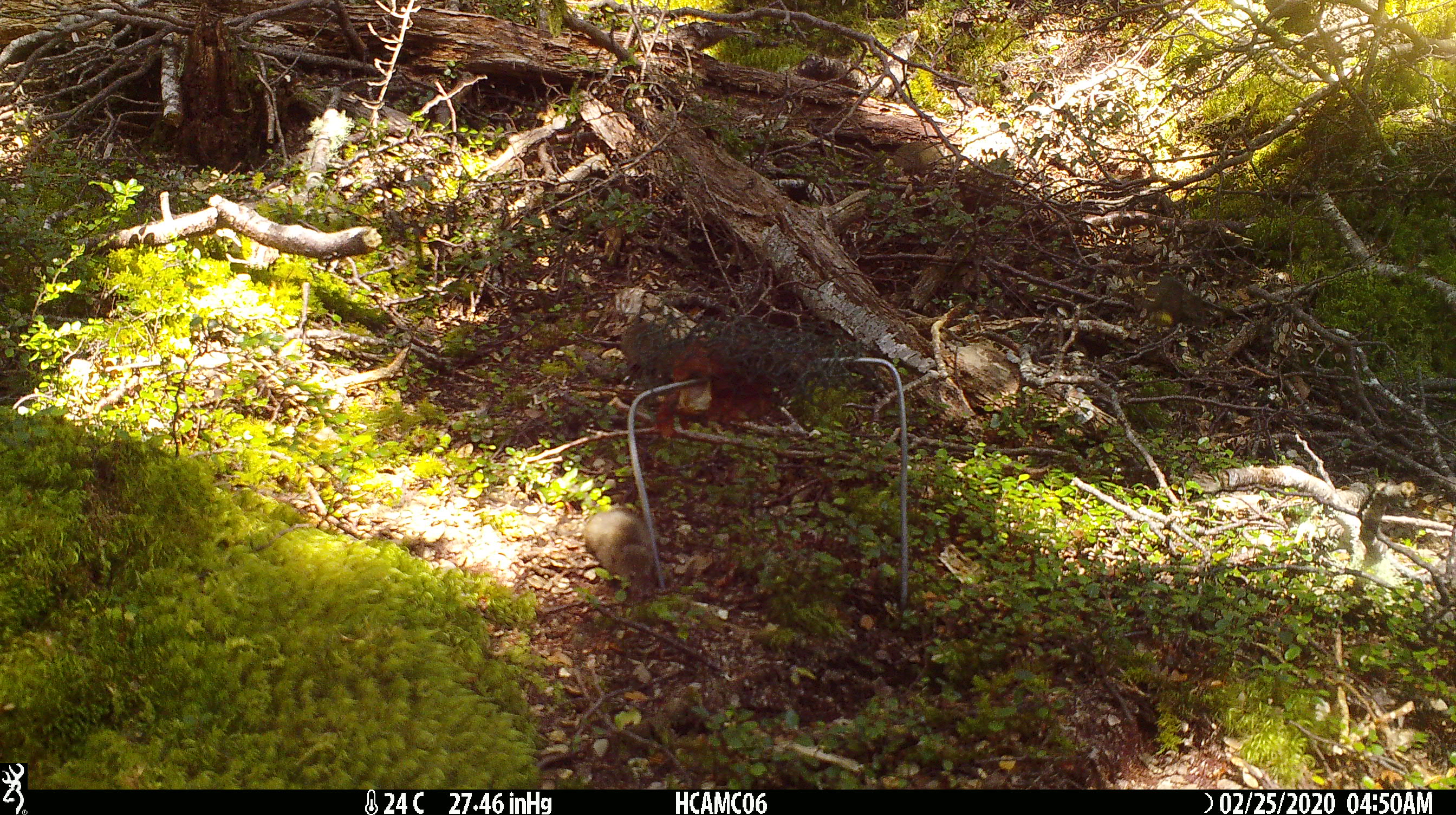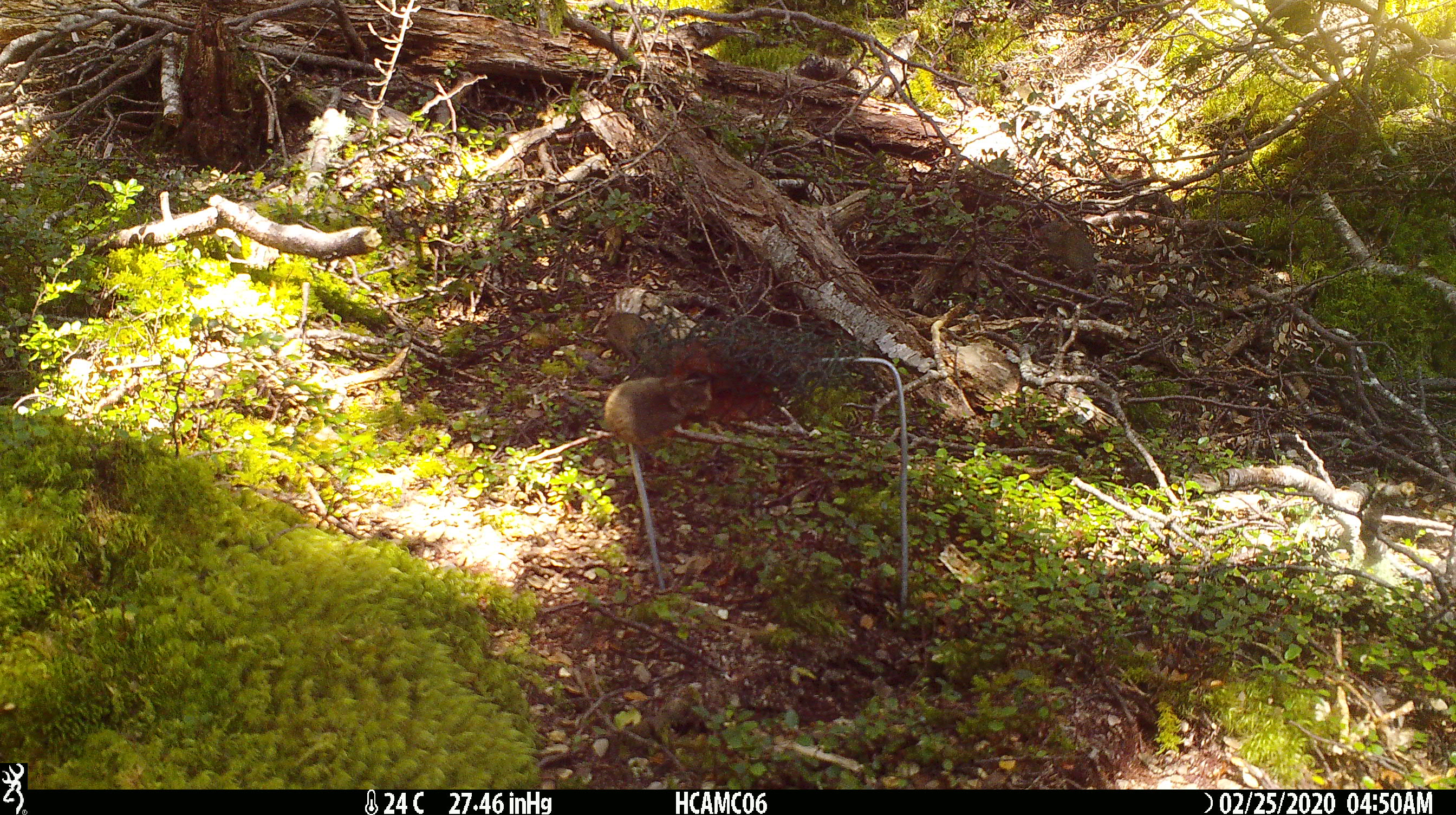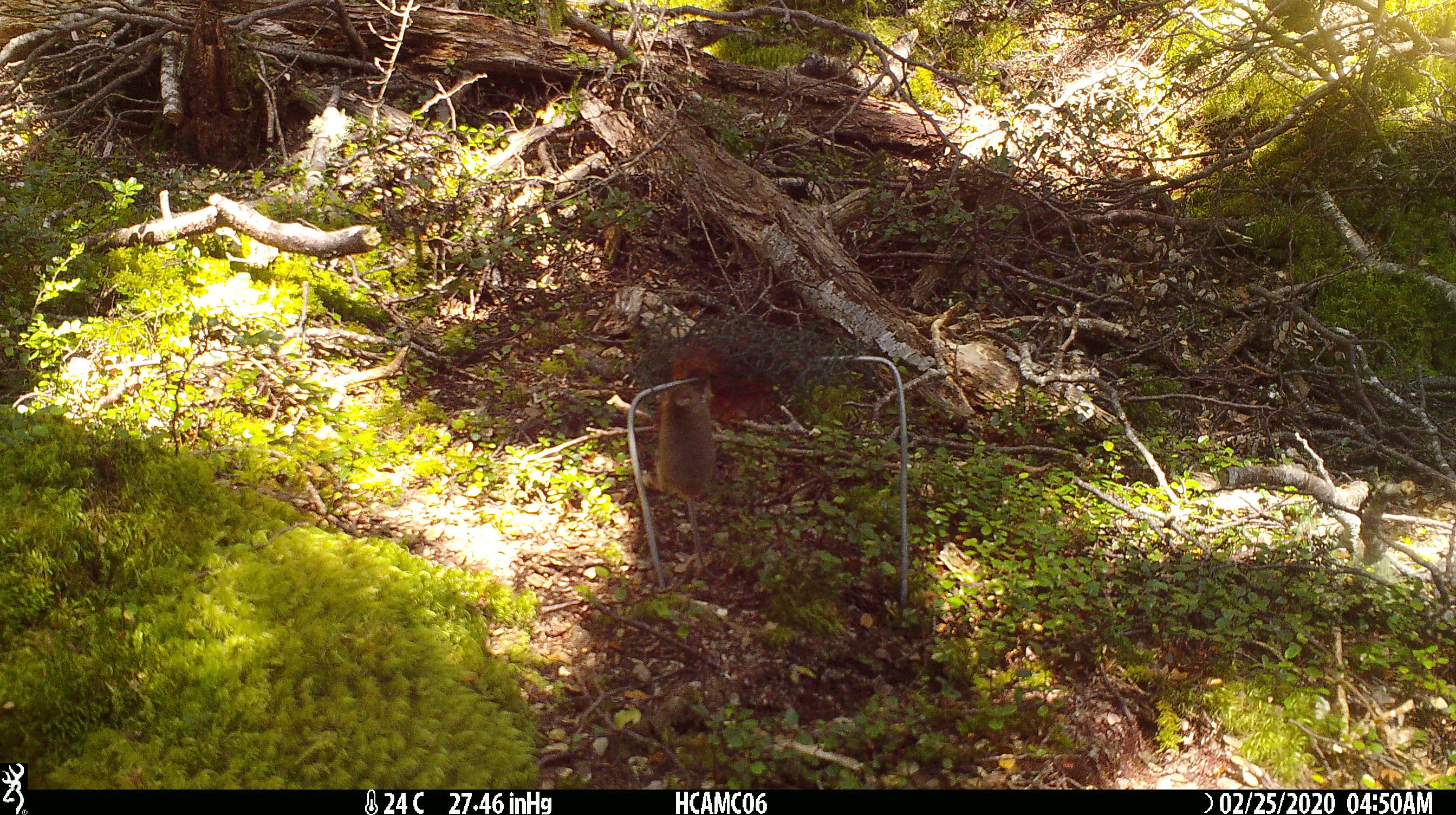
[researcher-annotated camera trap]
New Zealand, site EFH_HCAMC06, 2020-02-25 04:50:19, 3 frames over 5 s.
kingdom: Animalia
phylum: Chordata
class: Mammalia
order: Rodentia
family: Muridae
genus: Mus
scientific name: Mus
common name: mouse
Mouse (Mus).